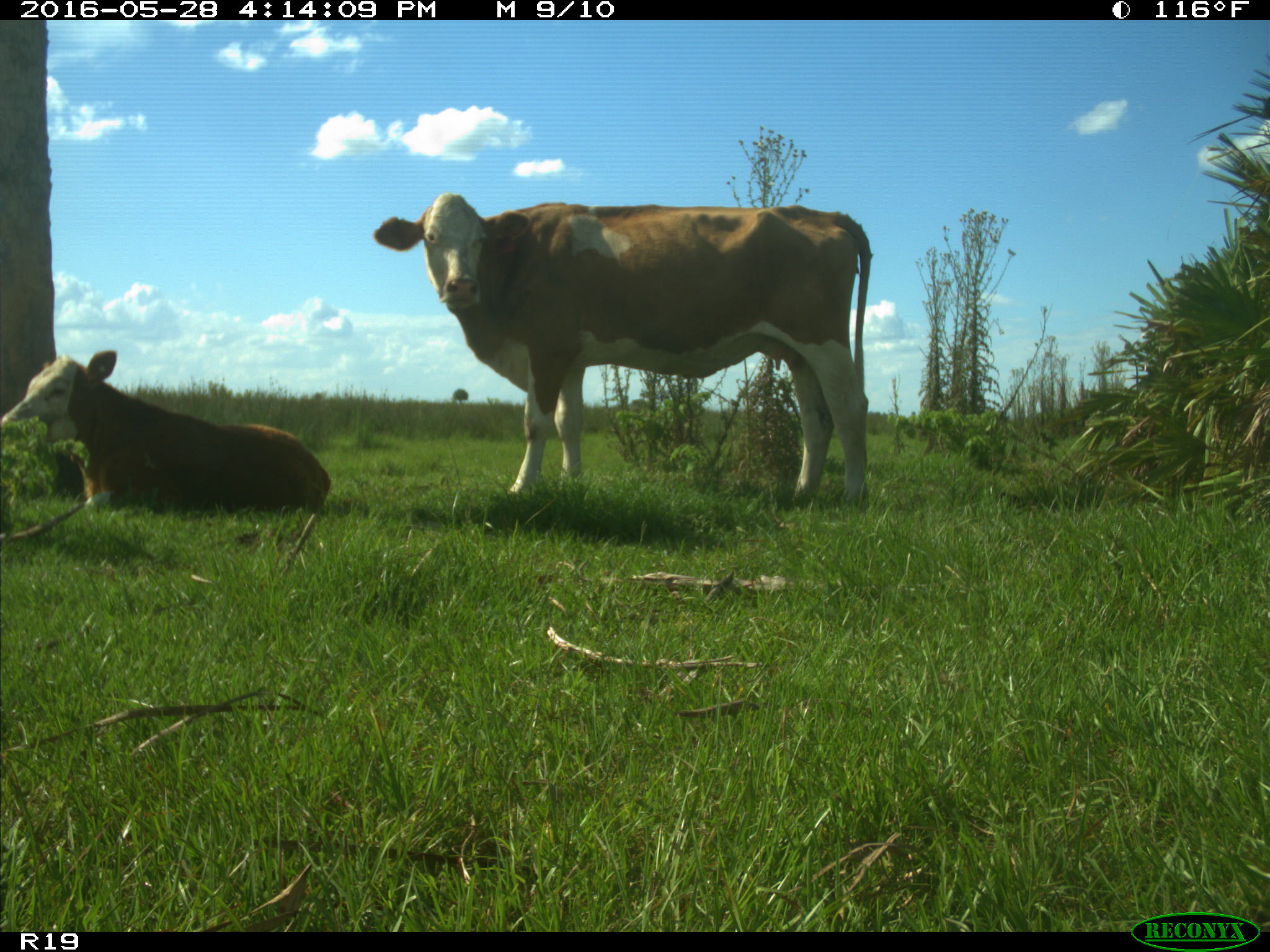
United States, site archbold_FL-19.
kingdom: Animalia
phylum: Chordata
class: Mammalia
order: Artiodactyla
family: Bovidae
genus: Bos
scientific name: Bos taurus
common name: domestic cow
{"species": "Bos taurus (domestic cow)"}